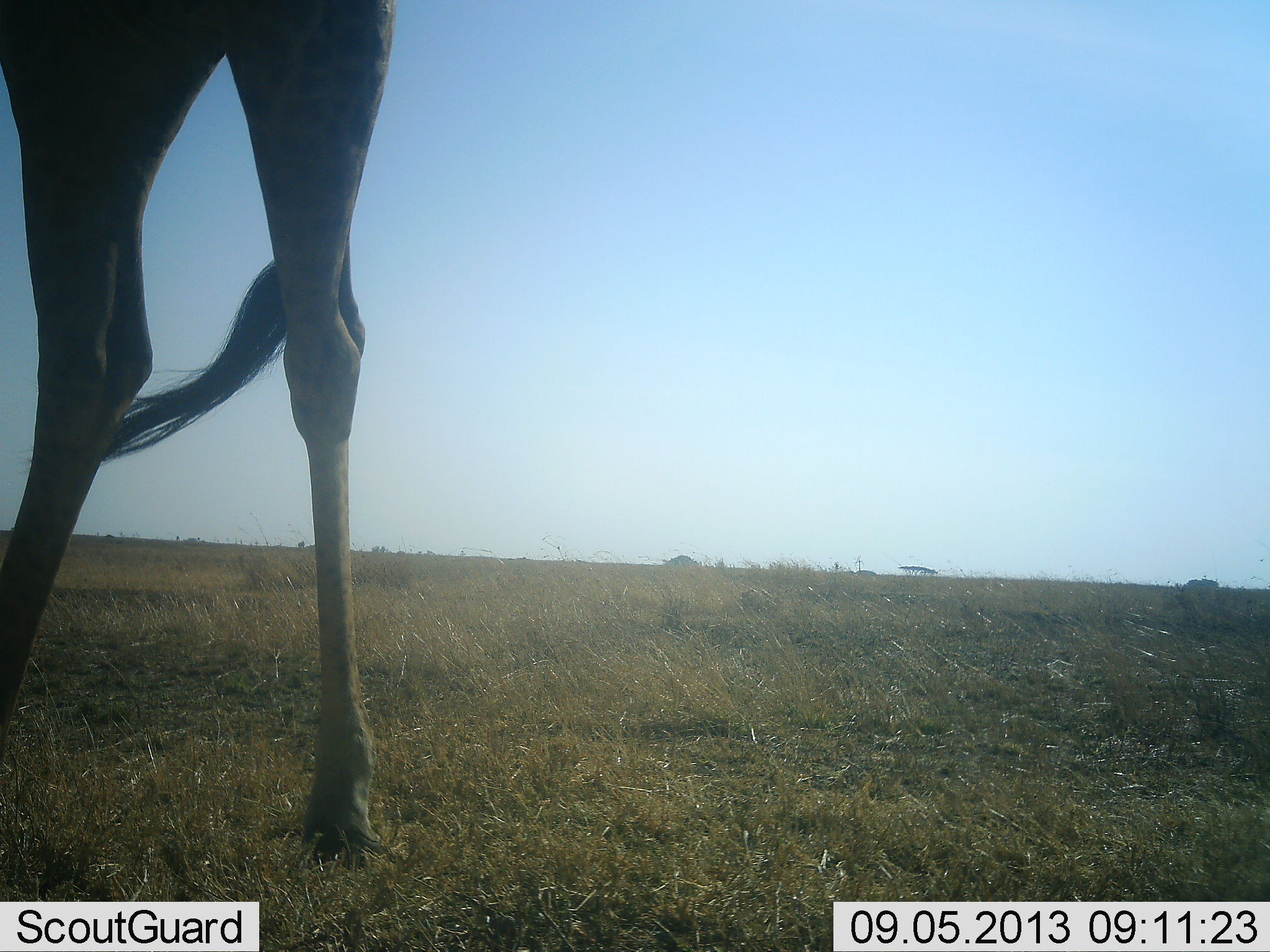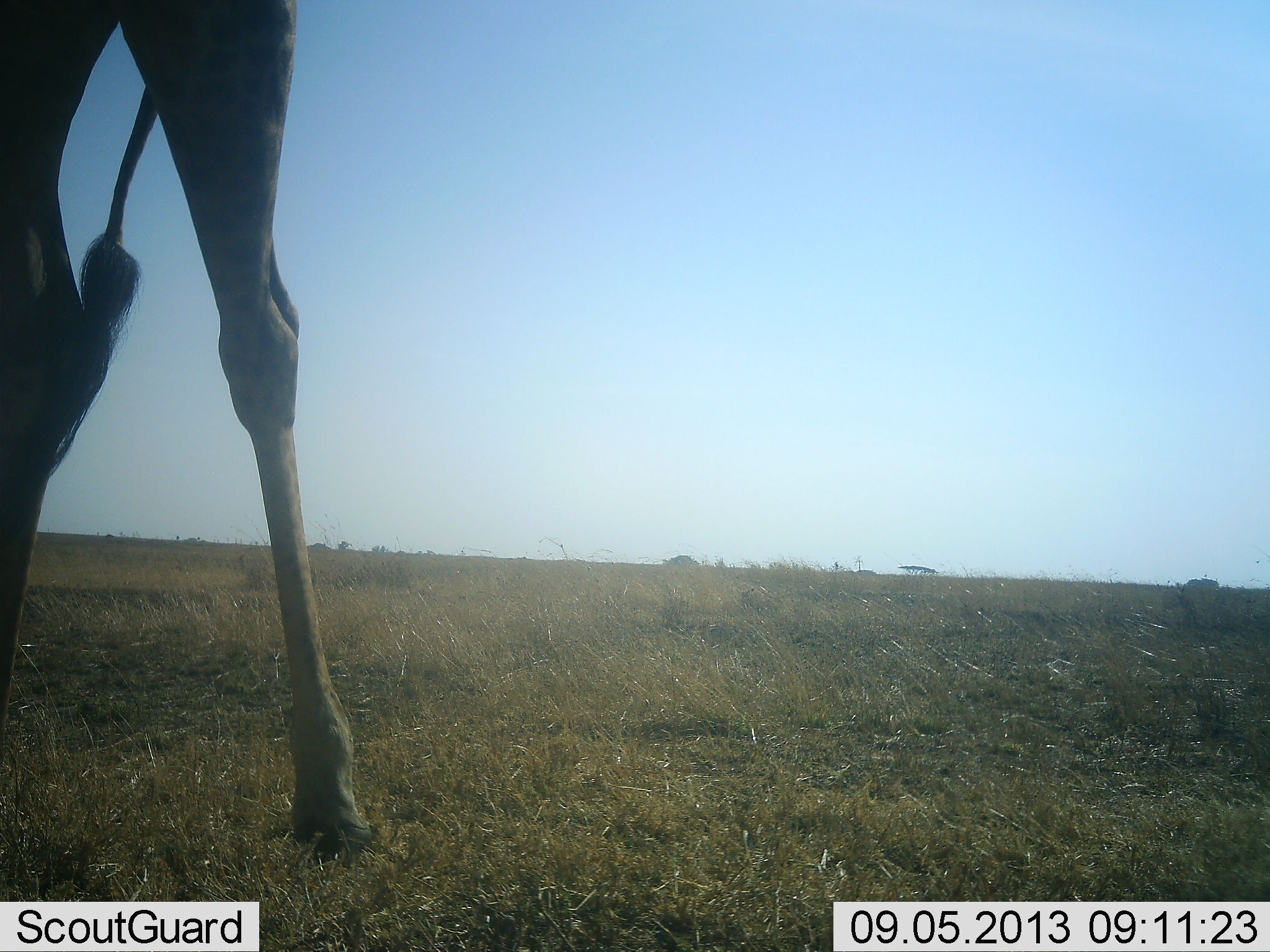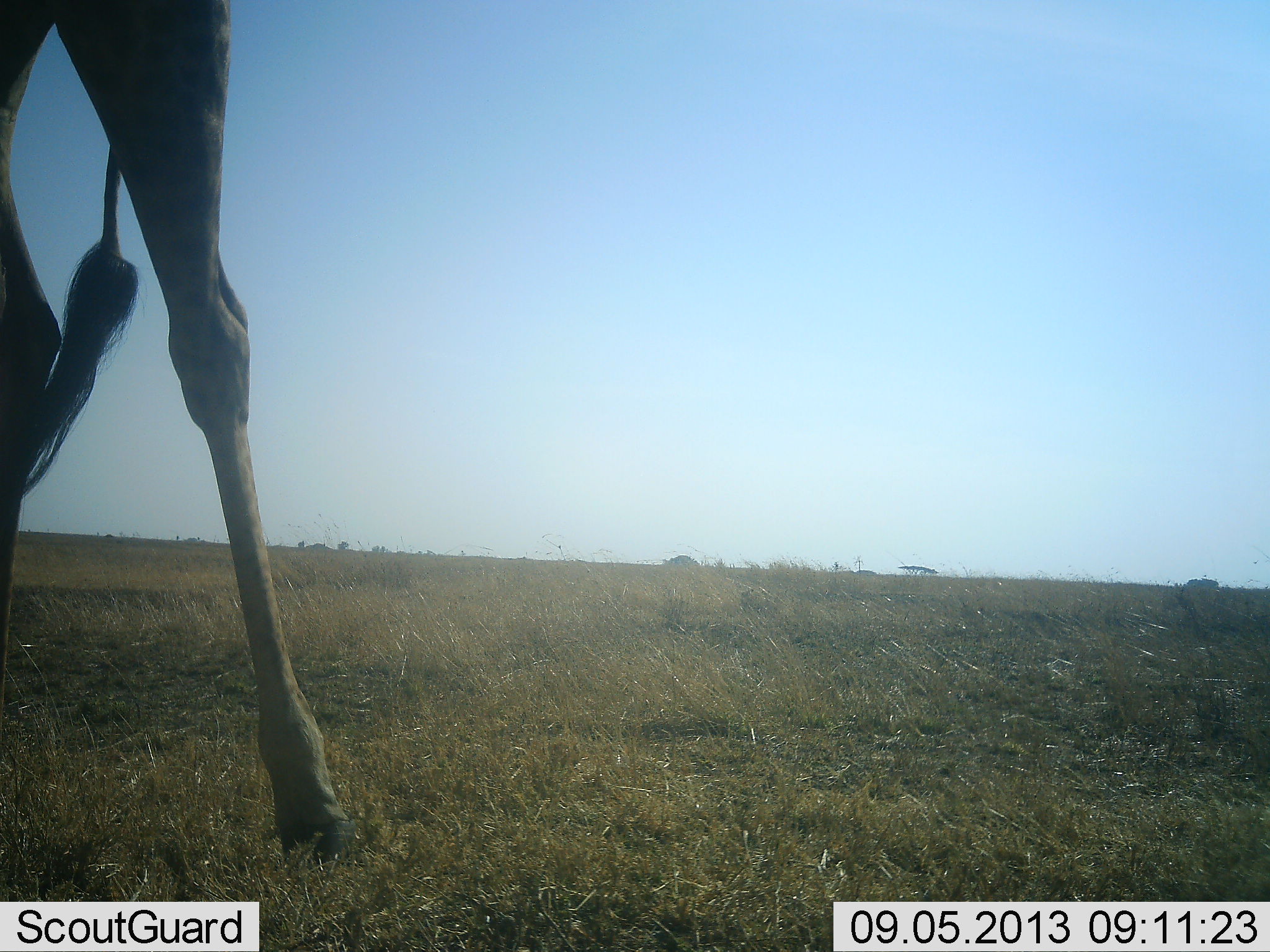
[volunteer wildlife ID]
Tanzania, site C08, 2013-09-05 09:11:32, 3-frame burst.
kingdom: Animalia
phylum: Chordata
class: Mammalia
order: Artiodactyla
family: Giraffidae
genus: Giraffa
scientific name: Giraffa camelopardalis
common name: giraffe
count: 1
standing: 60%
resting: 0%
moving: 40%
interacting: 0%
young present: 0%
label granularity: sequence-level